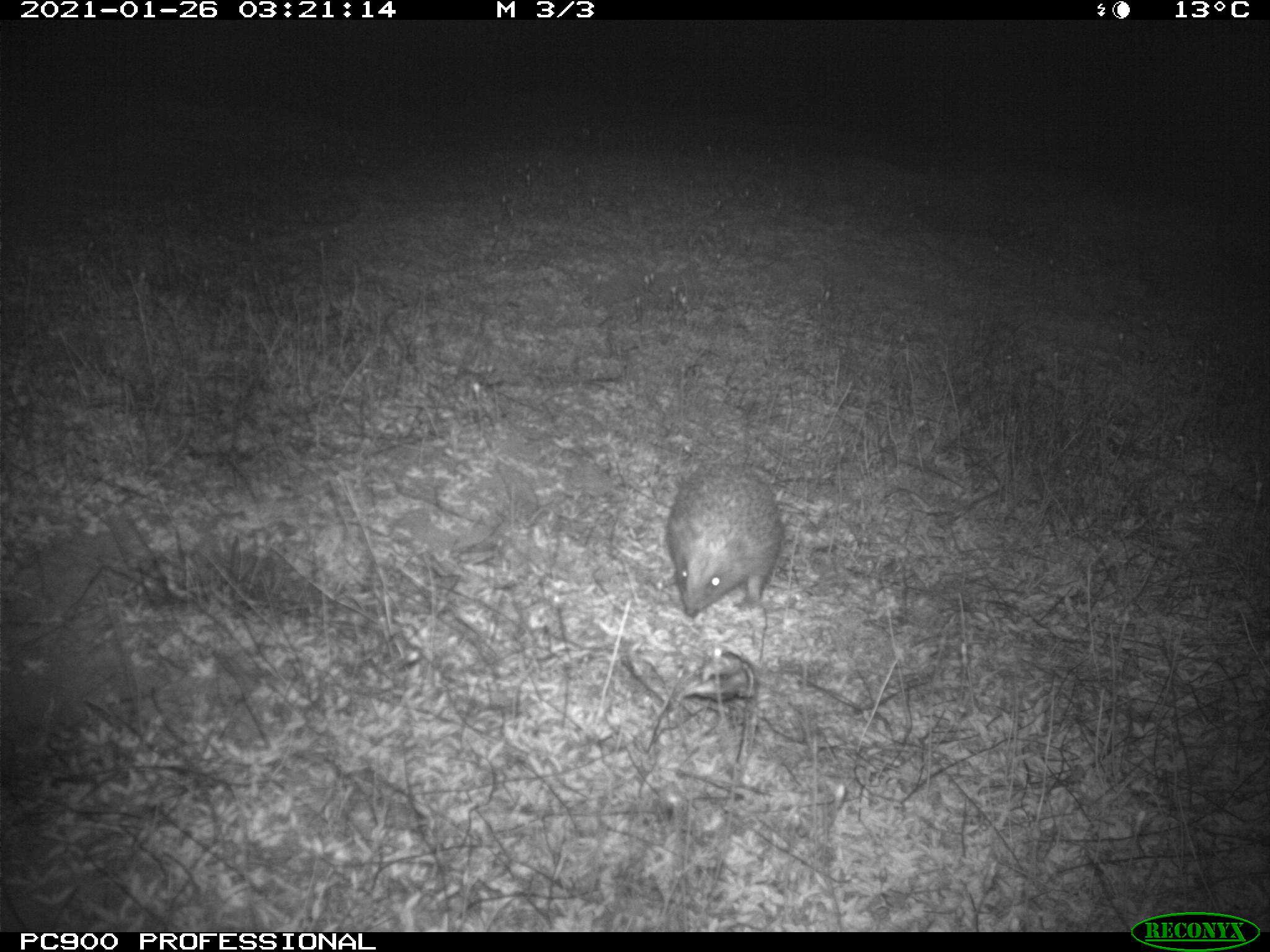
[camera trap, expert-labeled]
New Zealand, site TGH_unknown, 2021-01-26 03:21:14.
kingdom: Animalia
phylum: Chordata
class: Mammalia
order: Eulipotyphla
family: Erinaceidae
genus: Erinaceus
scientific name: Erinaceus europaeus europaeus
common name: european hedgehog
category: hedgehog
Hedgehog (european hedgehog) (Erinaceus europaeus europaeus).